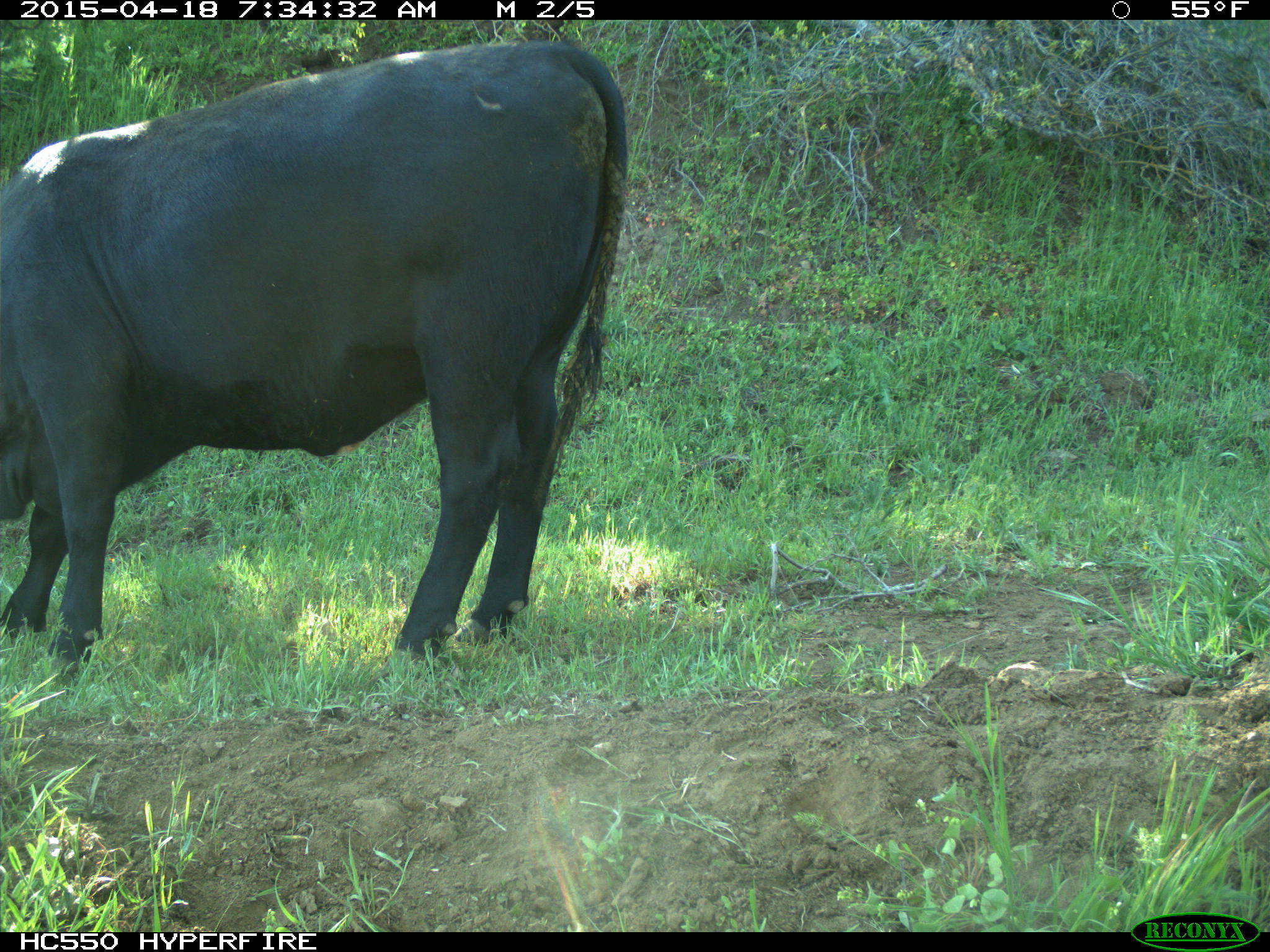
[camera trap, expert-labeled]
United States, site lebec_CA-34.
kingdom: Animalia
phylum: Chordata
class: Mammalia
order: Artiodactyla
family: Bovidae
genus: Bos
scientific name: Bos taurus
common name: domestic cow